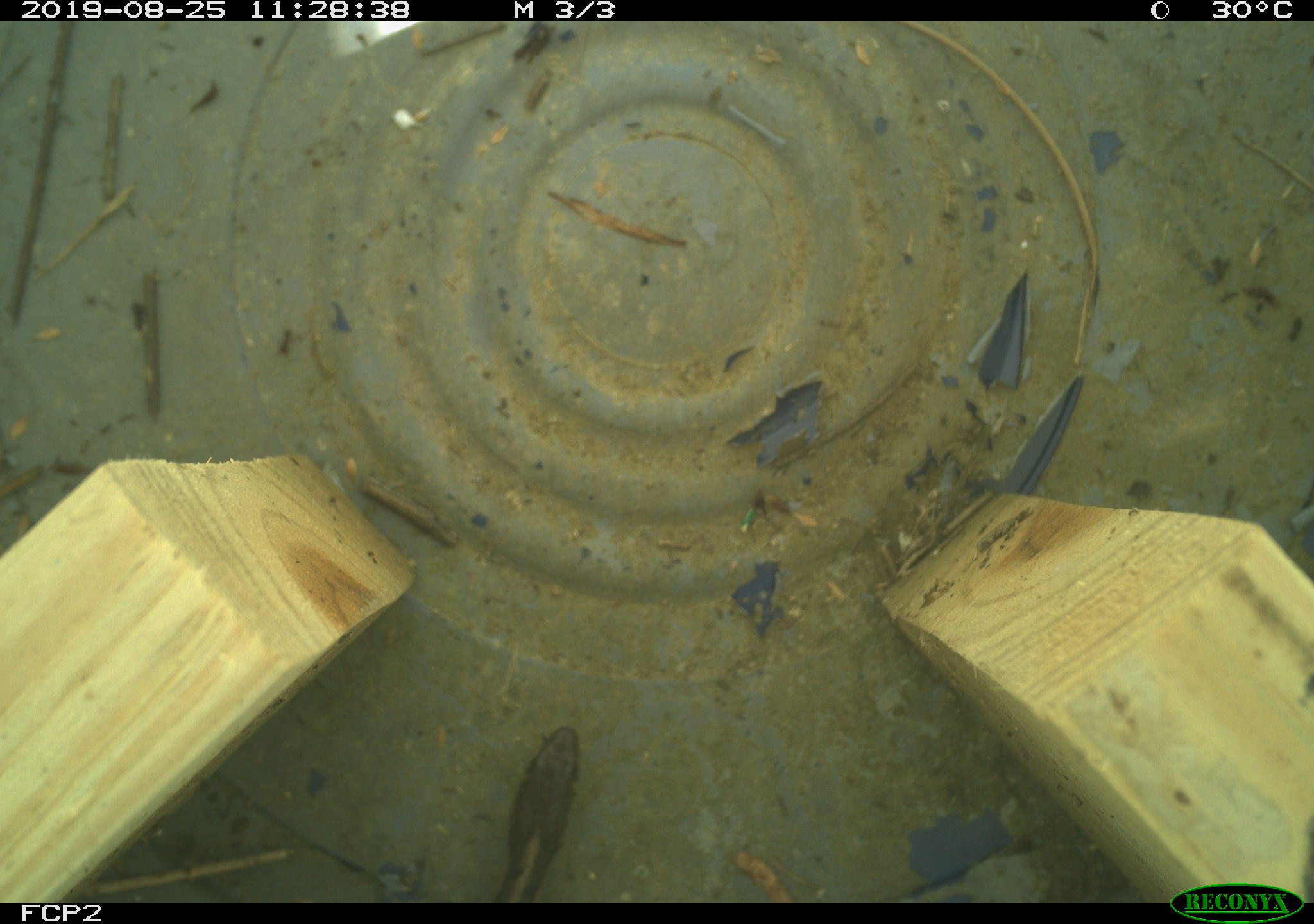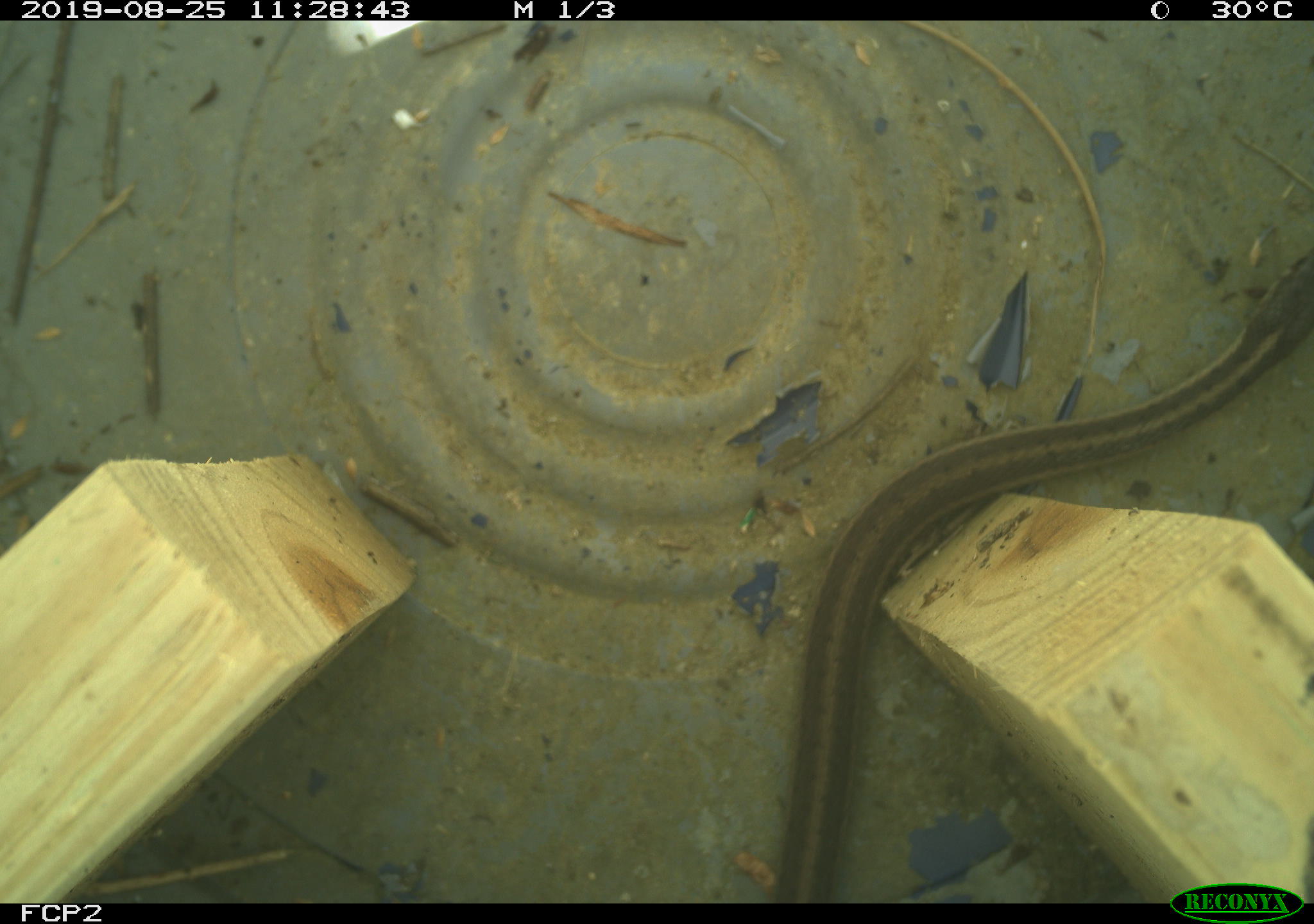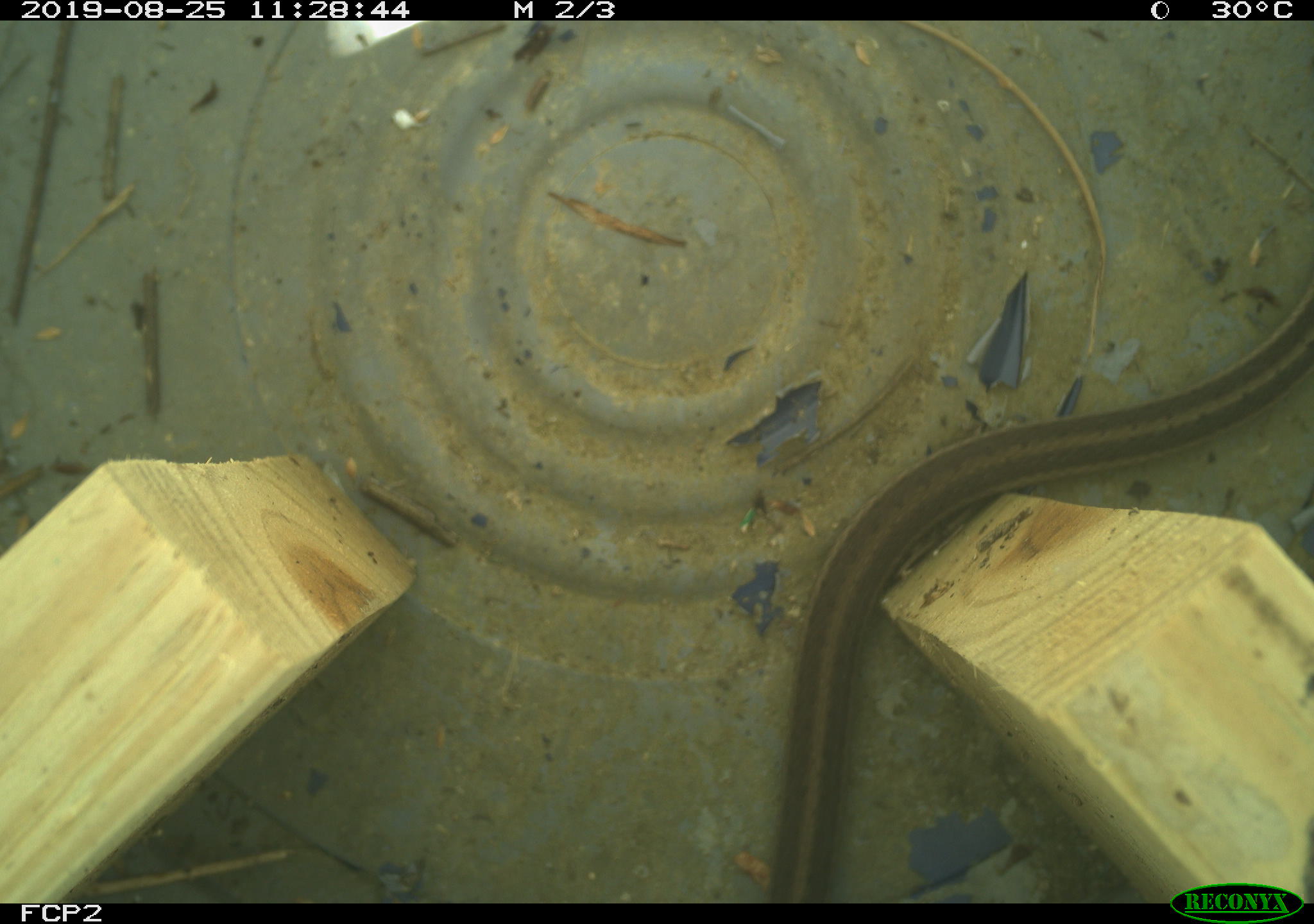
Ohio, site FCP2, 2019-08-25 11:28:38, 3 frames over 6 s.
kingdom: Animalia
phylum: Chordata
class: Reptilia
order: Squamata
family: Colubridae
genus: Thamnophis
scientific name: Thamnophis sirtalis sirtalis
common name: eastern gartersnake